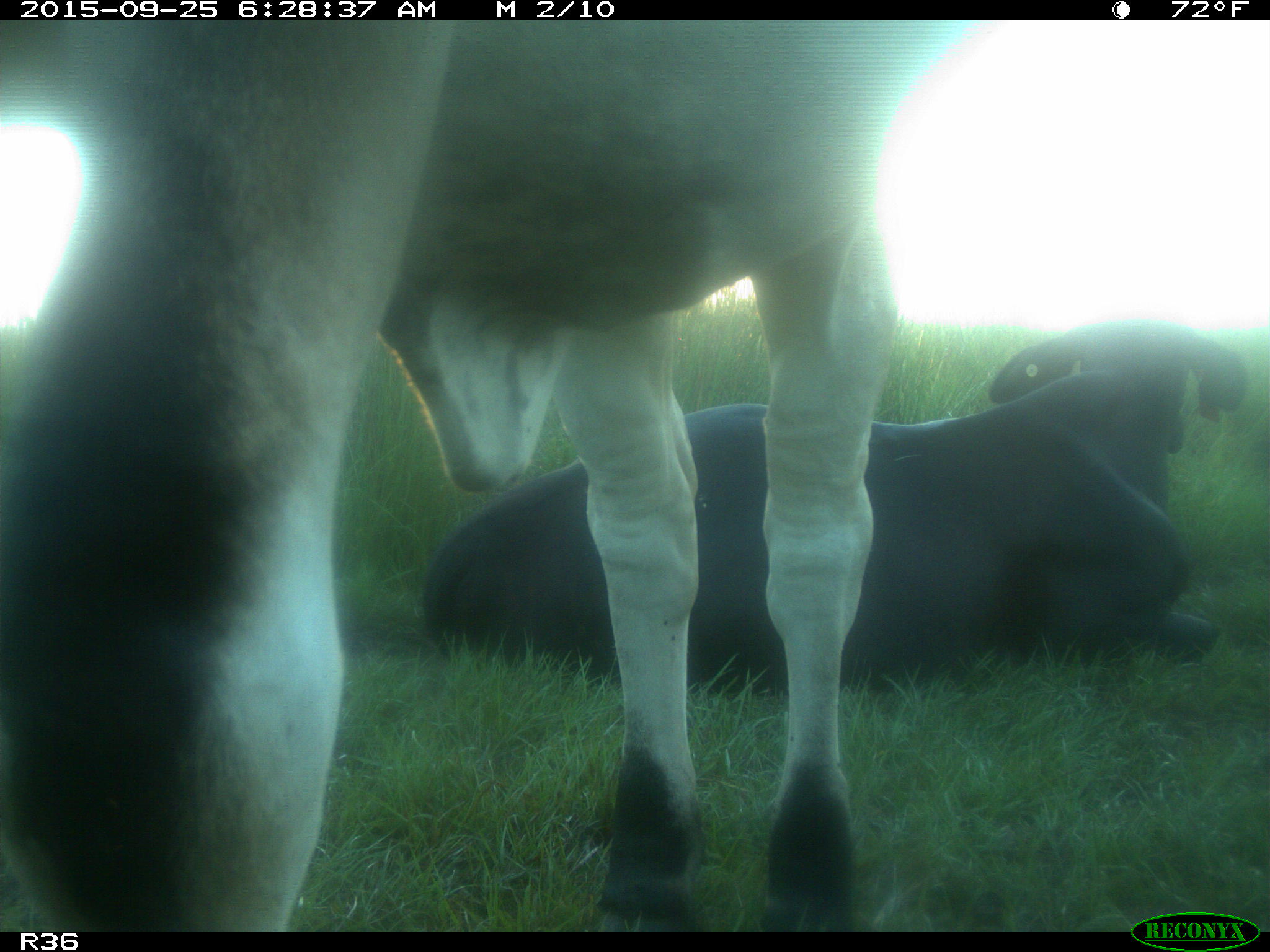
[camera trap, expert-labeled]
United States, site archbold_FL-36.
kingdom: Animalia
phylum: Chordata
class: Mammalia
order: Artiodactyla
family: Bovidae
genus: Bos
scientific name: Bos taurus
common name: domestic cow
Bos taurus (domestic cow).